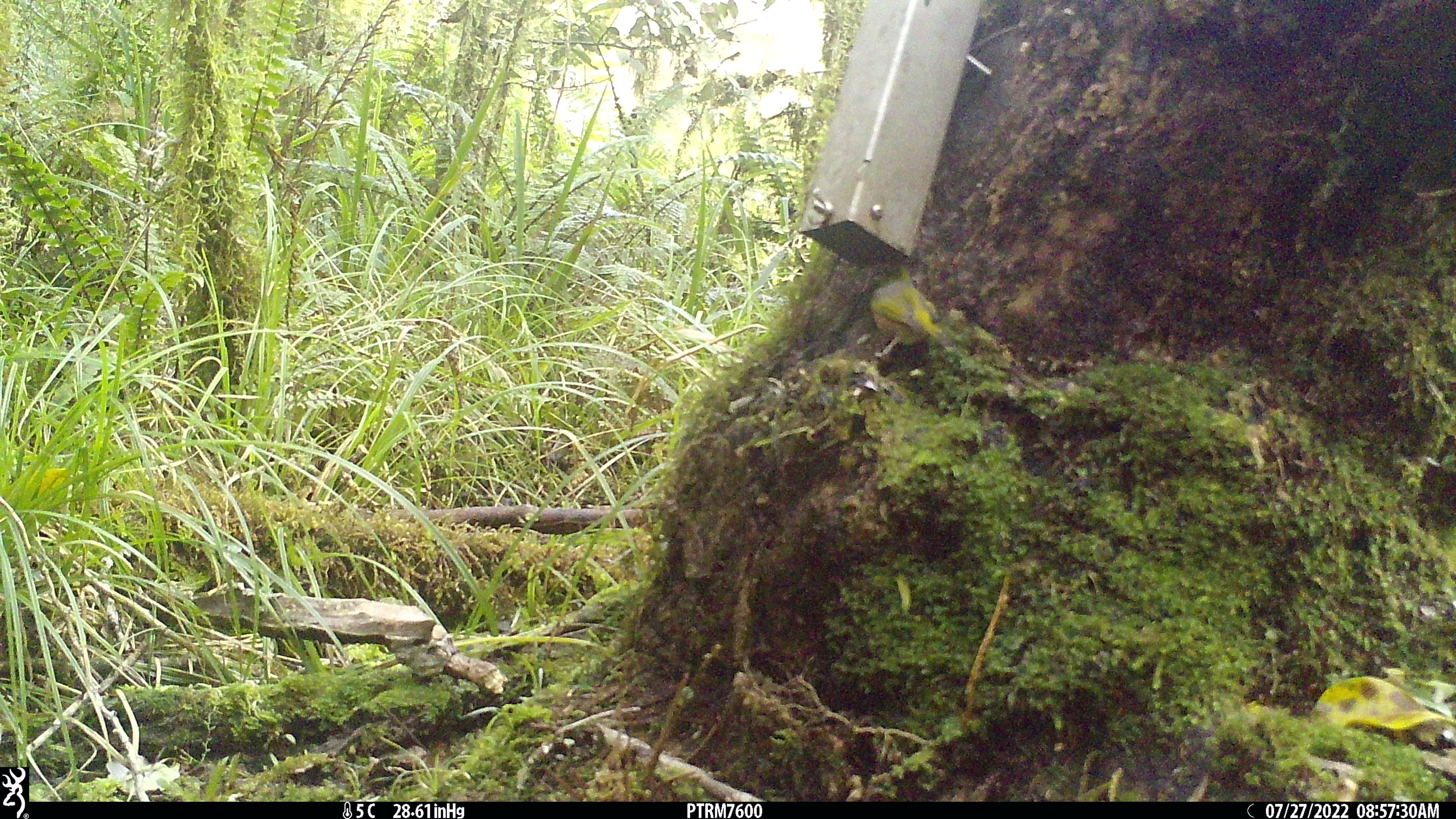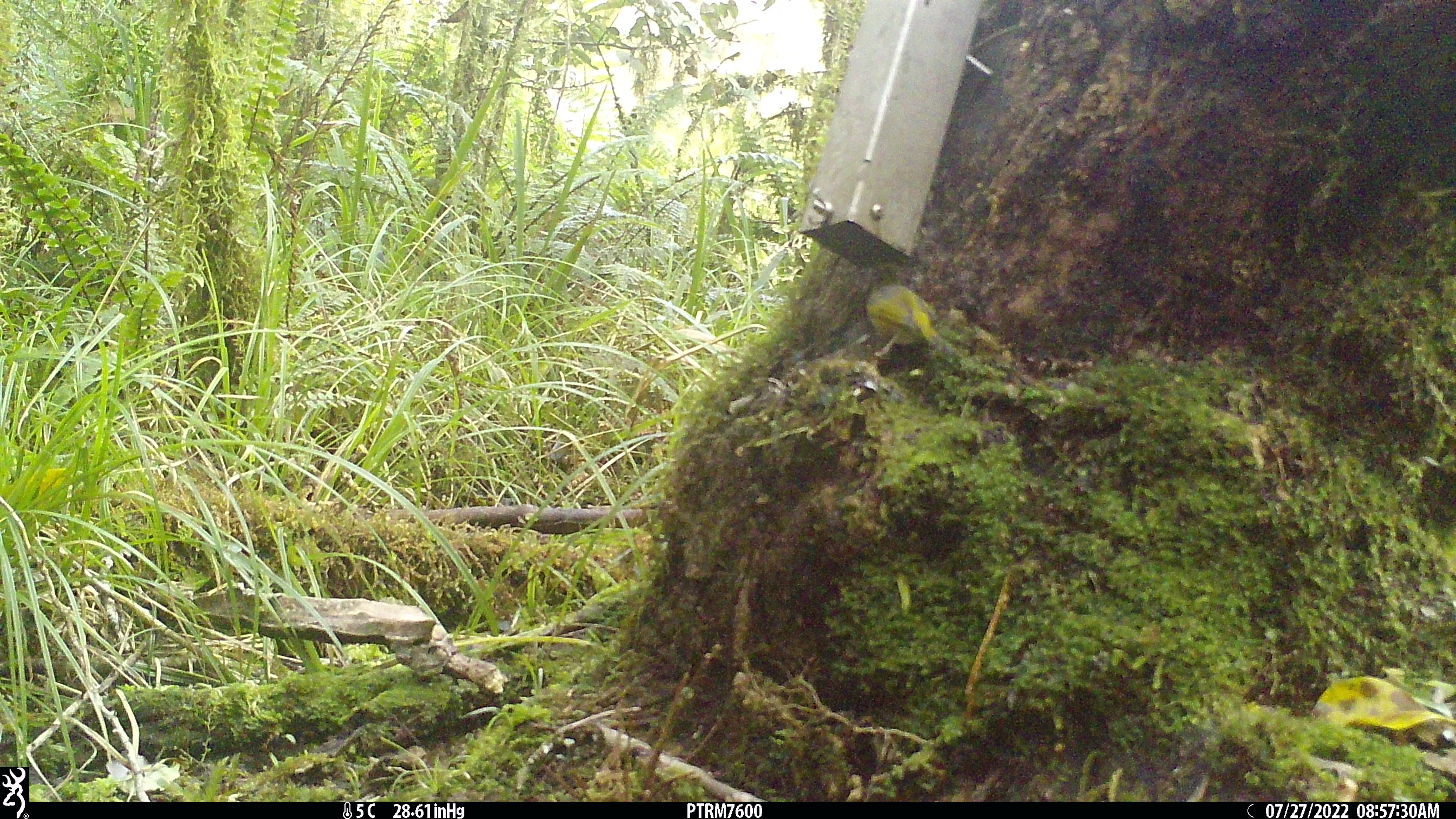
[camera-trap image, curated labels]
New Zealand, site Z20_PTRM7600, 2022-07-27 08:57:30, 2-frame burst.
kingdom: Animalia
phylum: Chordata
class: Aves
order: Passeriformes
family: Zosteropidae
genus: Zosterops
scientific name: Zosterops lateralis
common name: silvereye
Silvereye (Zosterops lateralis).